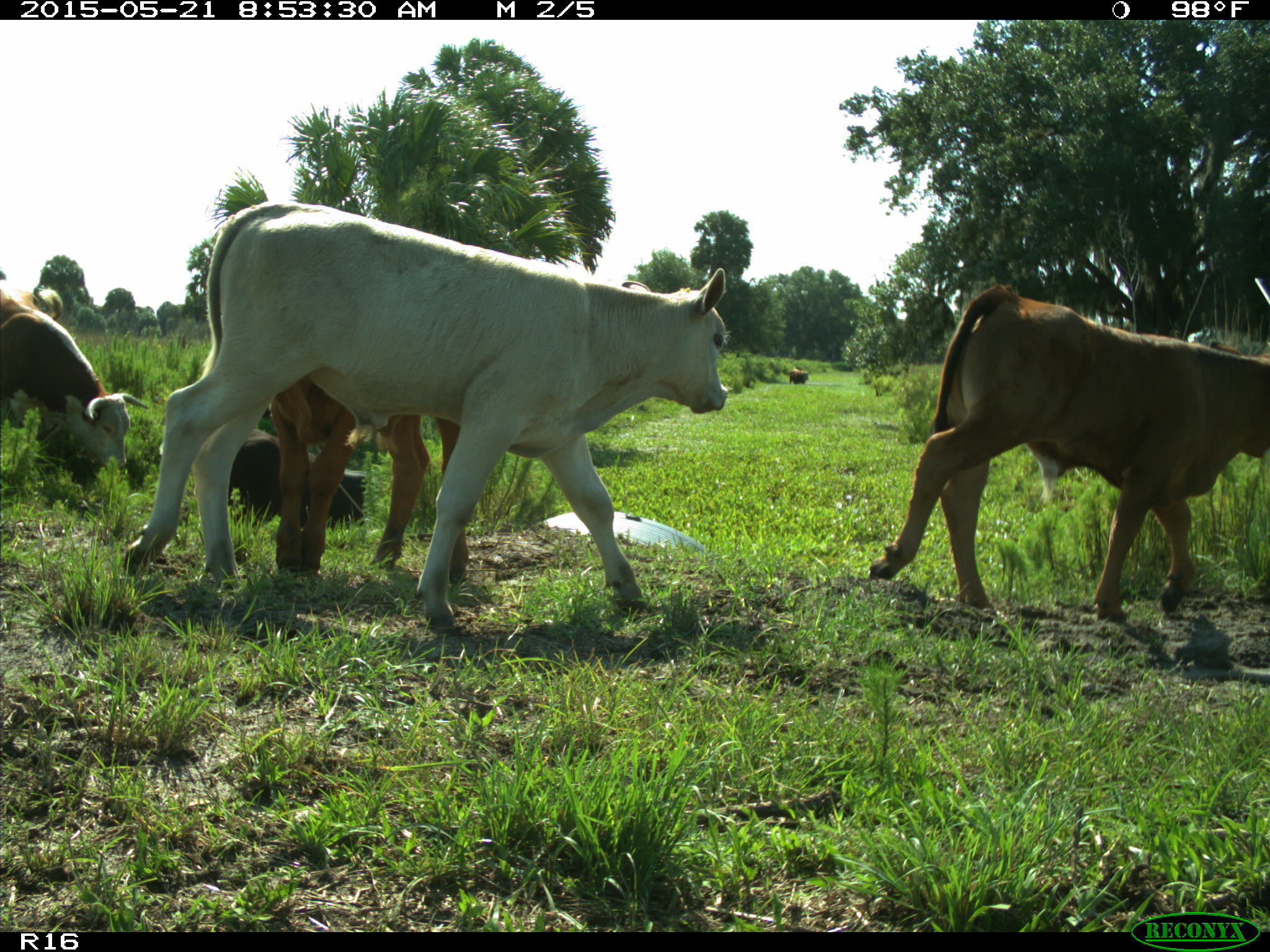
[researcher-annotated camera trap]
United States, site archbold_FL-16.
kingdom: Animalia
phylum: Chordata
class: Mammalia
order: Artiodactyla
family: Bovidae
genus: Bos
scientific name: Bos taurus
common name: domestic cow